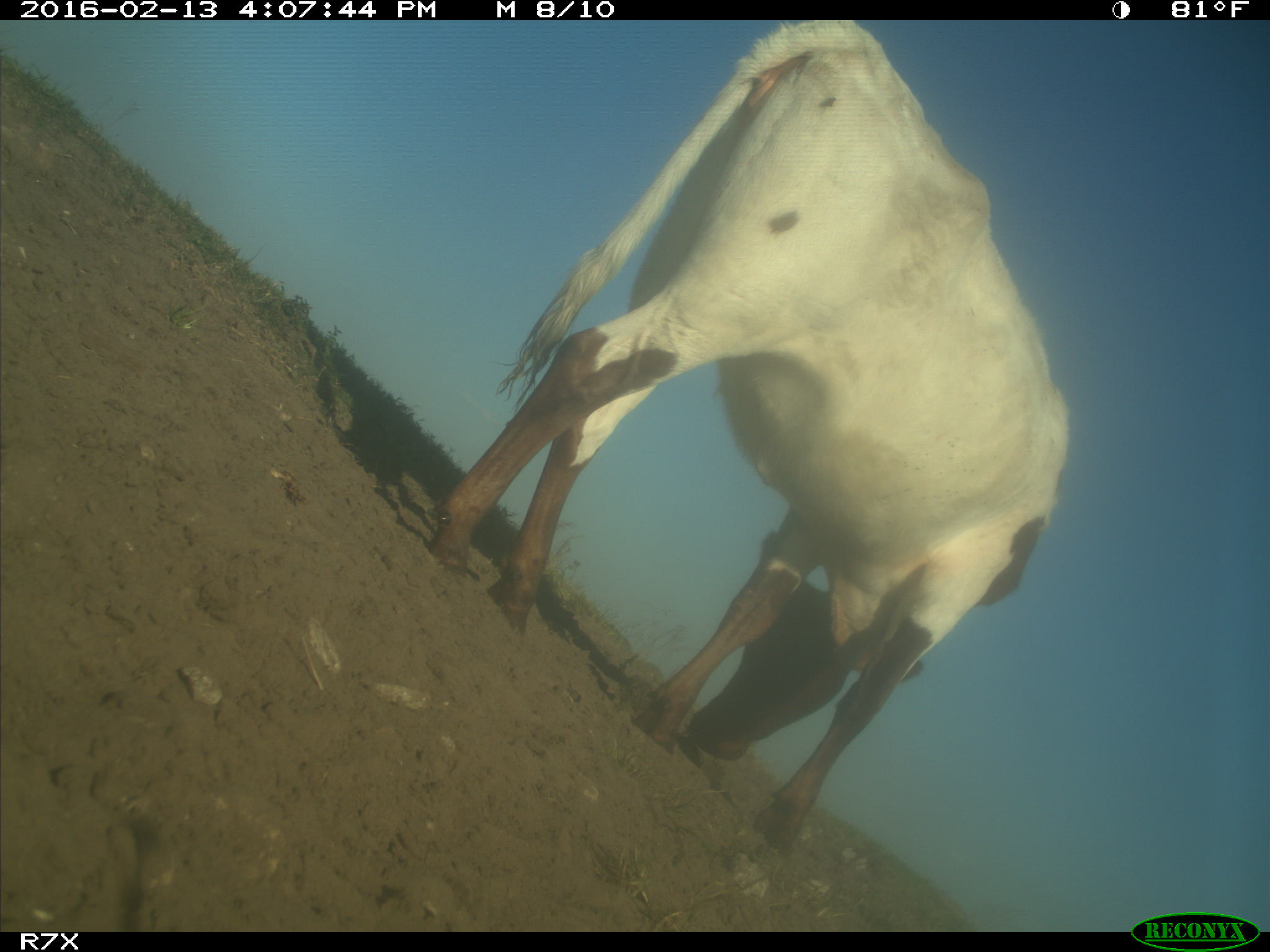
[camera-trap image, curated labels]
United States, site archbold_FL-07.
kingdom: Animalia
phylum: Chordata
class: Mammalia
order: Artiodactyla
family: Bovidae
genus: Bos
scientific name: Bos taurus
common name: domestic cow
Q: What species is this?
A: Bos taurus (domestic cow).